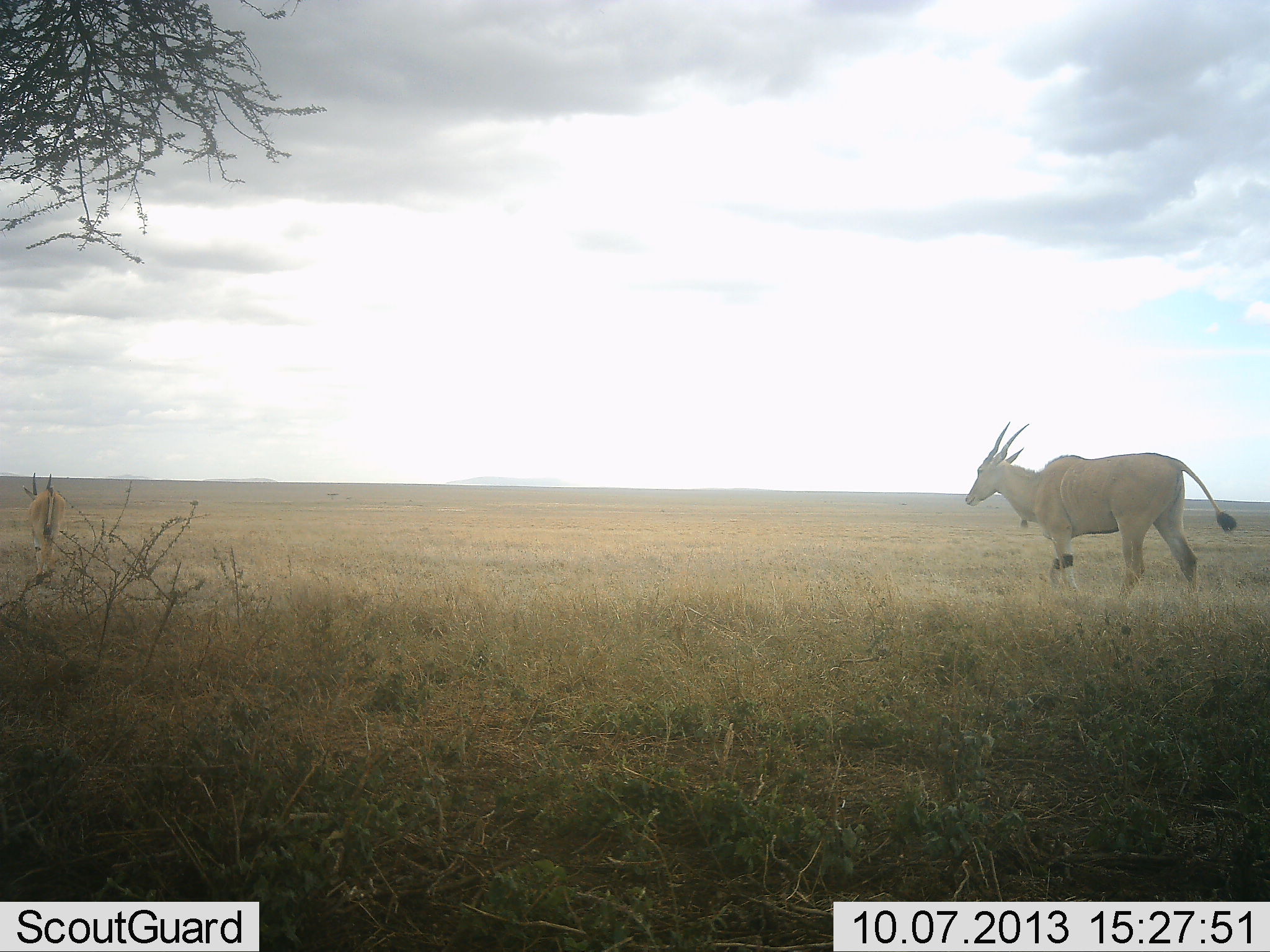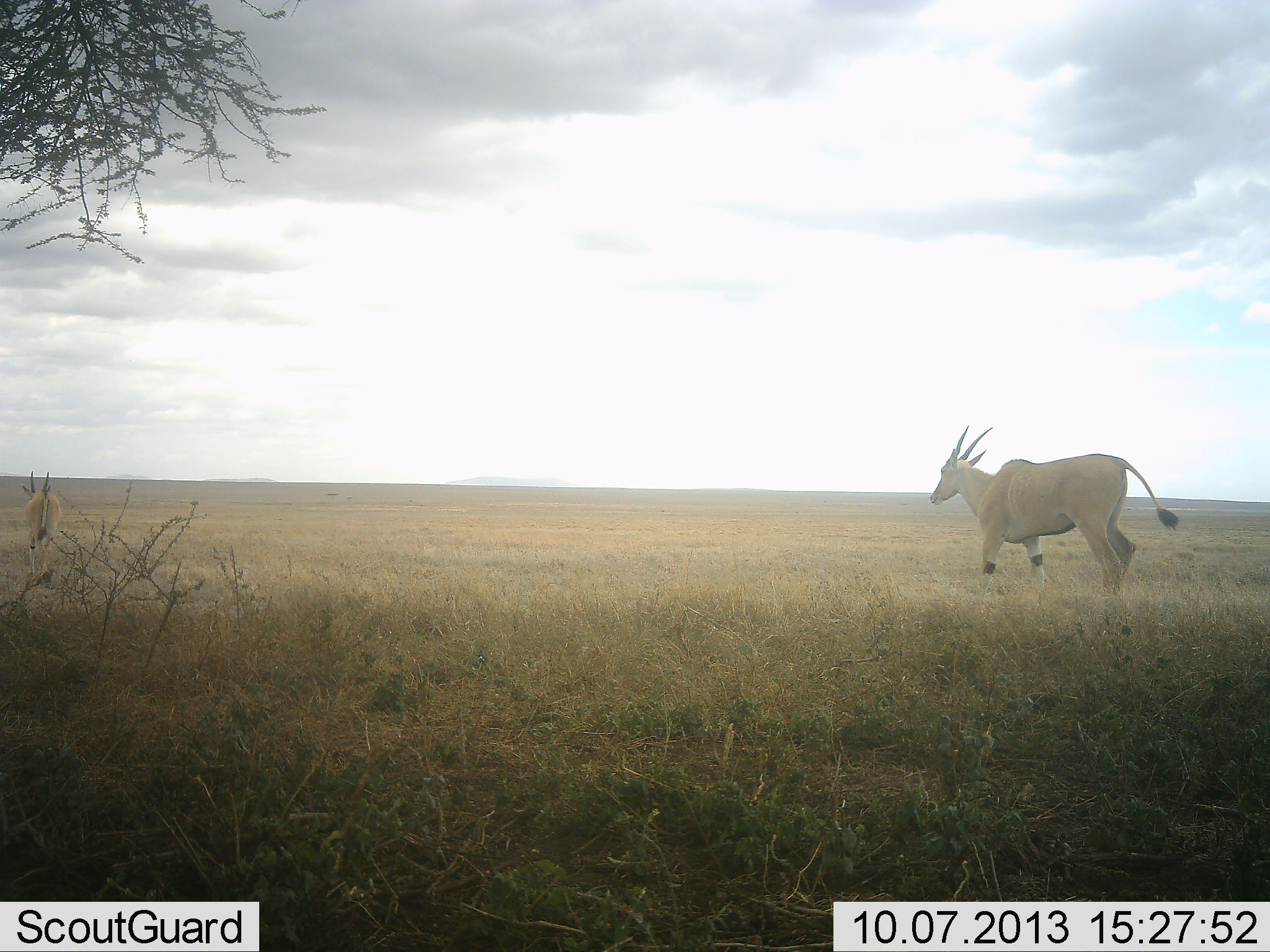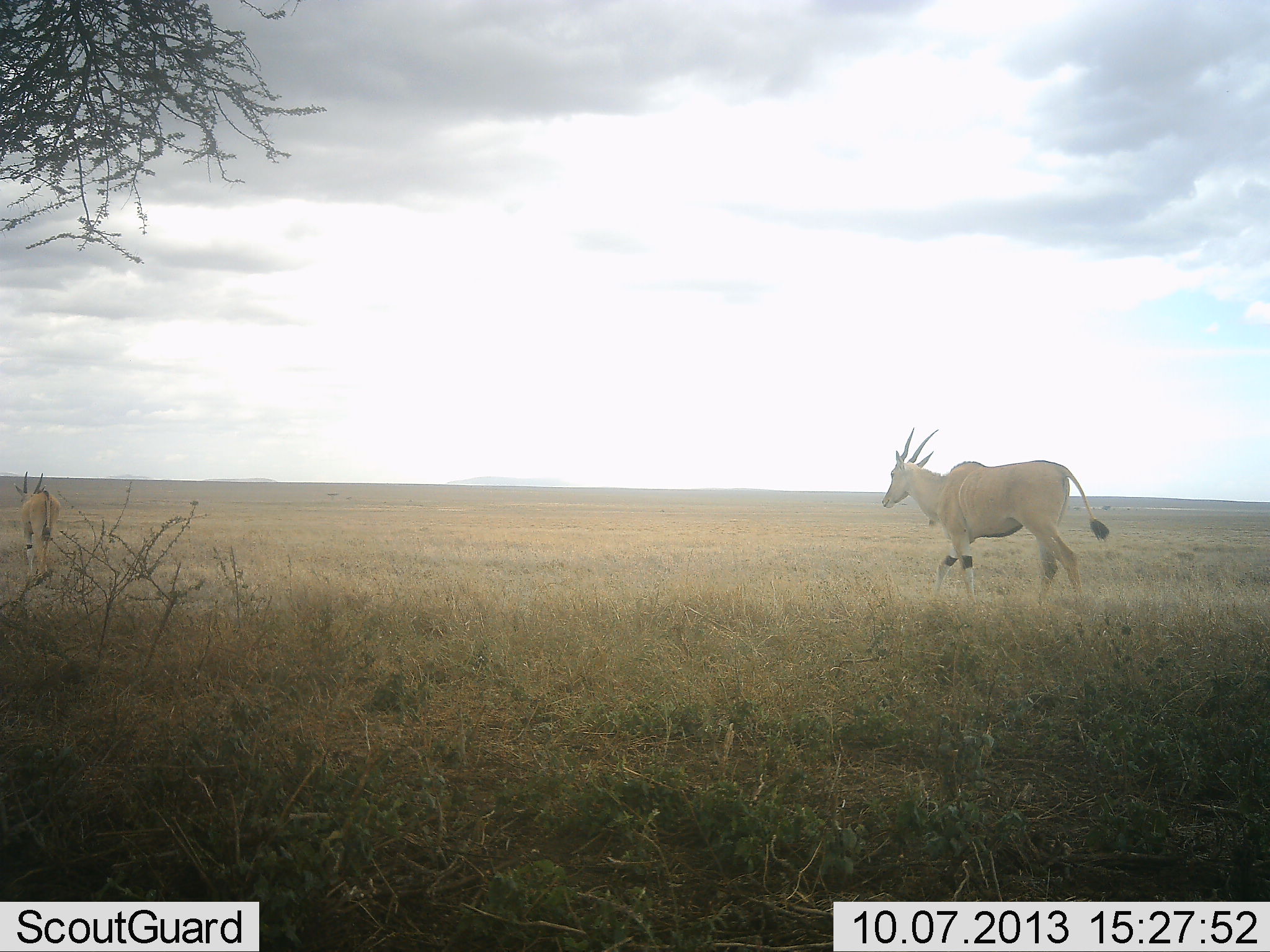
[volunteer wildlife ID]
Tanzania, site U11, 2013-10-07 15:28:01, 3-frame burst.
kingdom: Animalia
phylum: Chordata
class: Mammalia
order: Artiodactyla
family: Bovidae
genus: Tragelaphus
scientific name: Tragelaphus oryx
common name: eland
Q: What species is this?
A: Eland (Tragelaphus oryx).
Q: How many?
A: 2.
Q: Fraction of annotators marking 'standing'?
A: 10%.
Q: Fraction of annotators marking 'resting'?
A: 0%.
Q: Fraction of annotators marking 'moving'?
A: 100%.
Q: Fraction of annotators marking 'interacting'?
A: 0%.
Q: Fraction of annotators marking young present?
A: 0%.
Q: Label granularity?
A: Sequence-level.